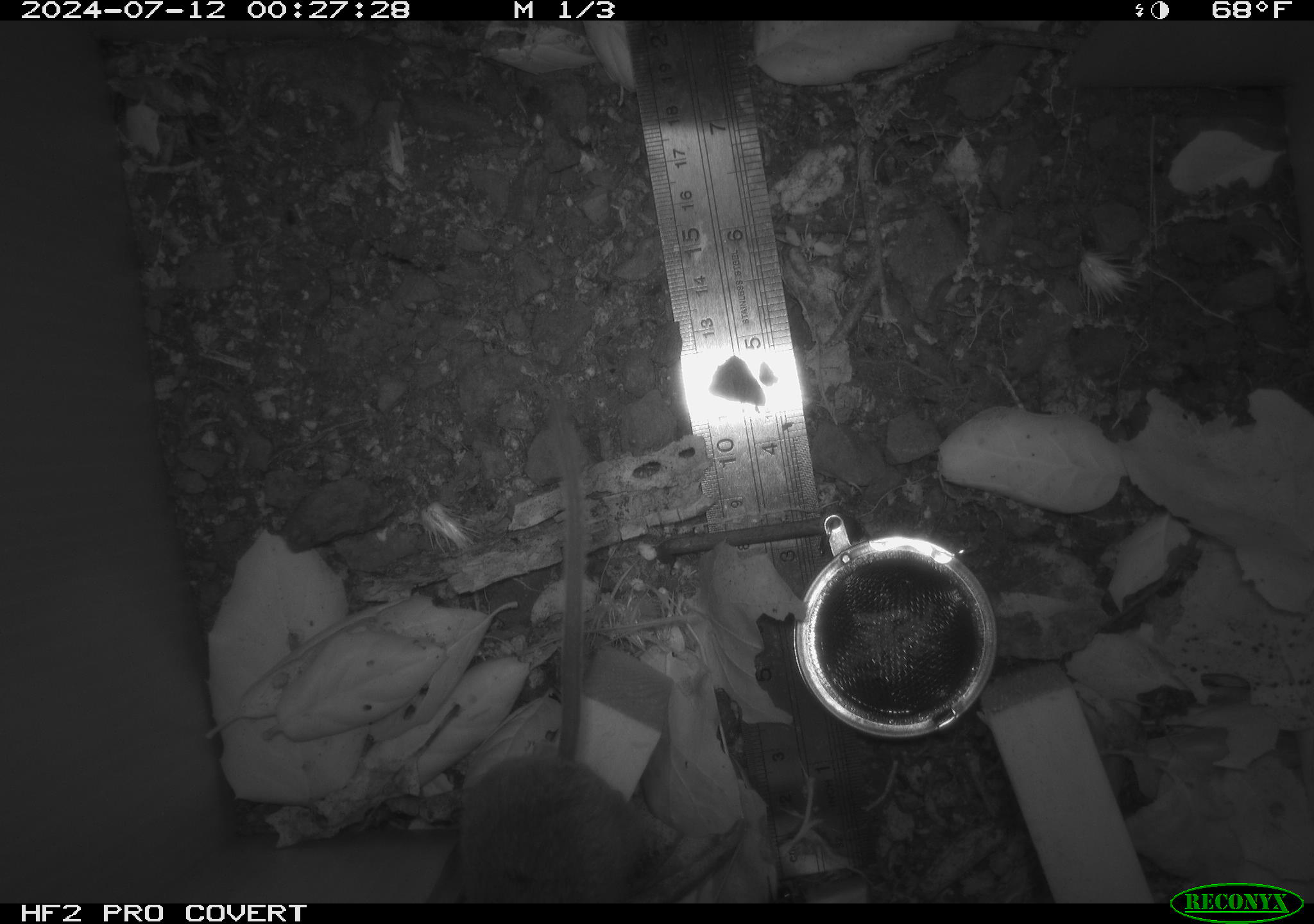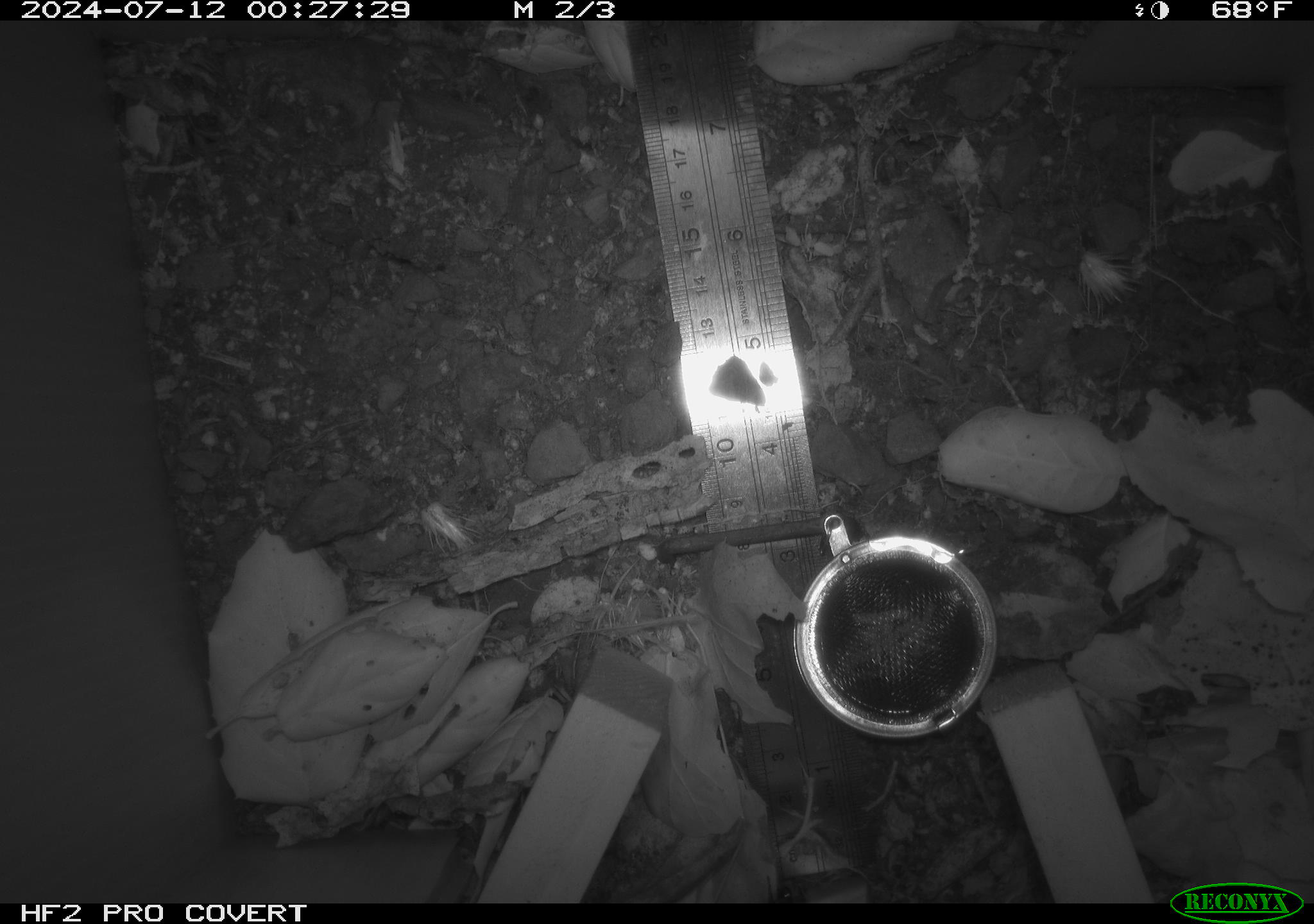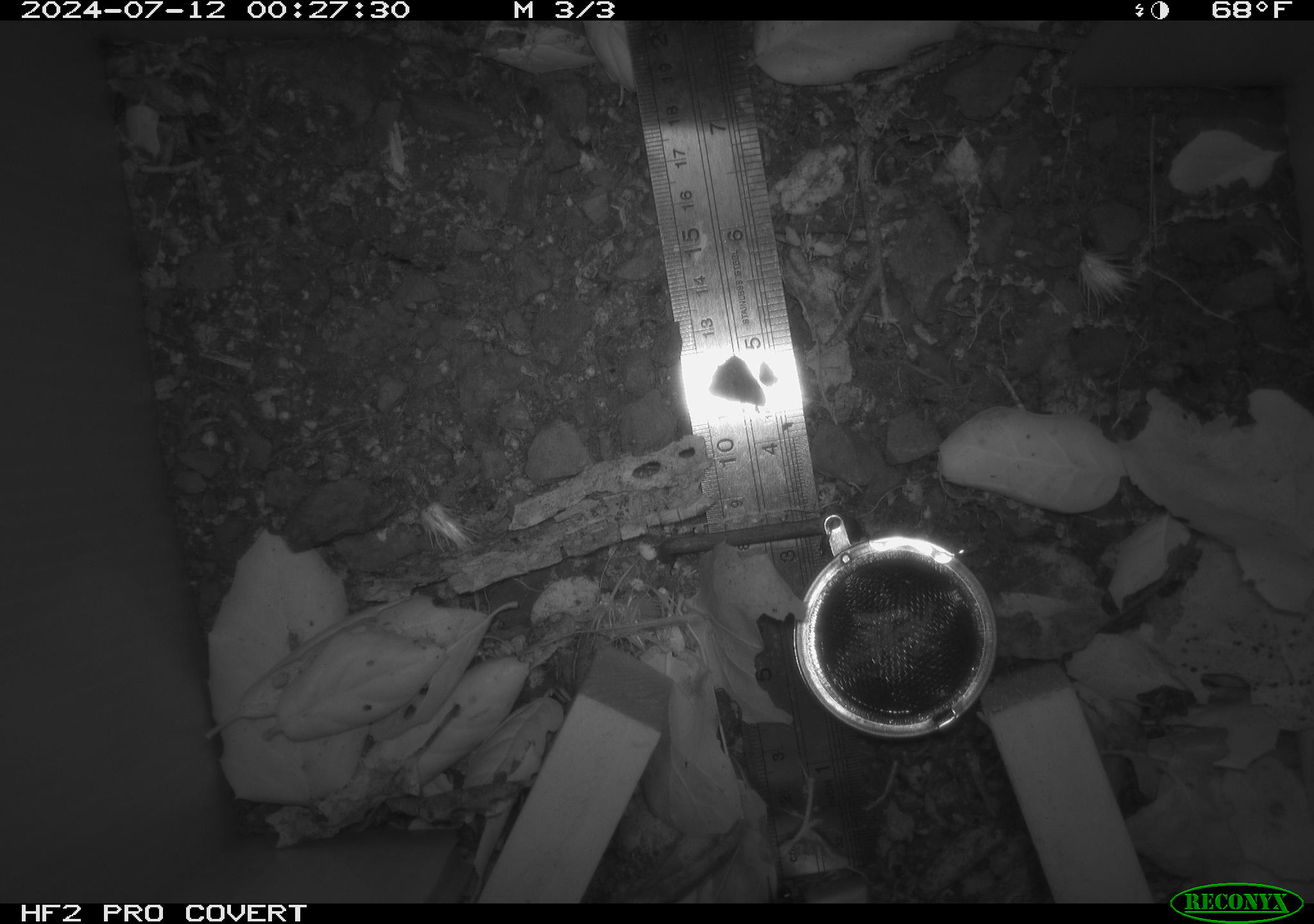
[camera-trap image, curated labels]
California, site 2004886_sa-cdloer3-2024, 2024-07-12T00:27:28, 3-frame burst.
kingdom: Animalia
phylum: Chordata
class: Mammalia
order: Rodentia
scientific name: Rodentia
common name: rodent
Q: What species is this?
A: Rodent (Rodentia).